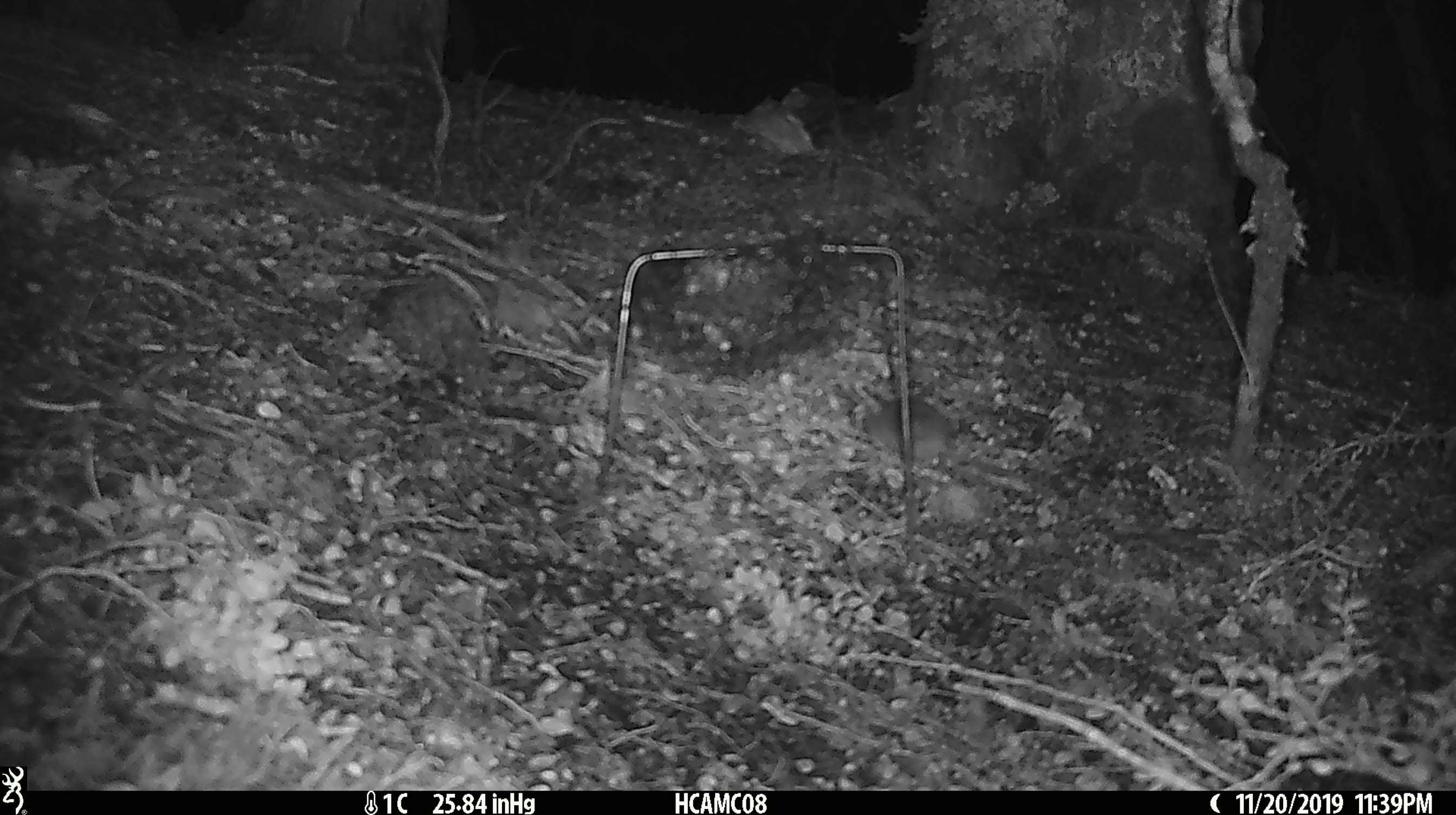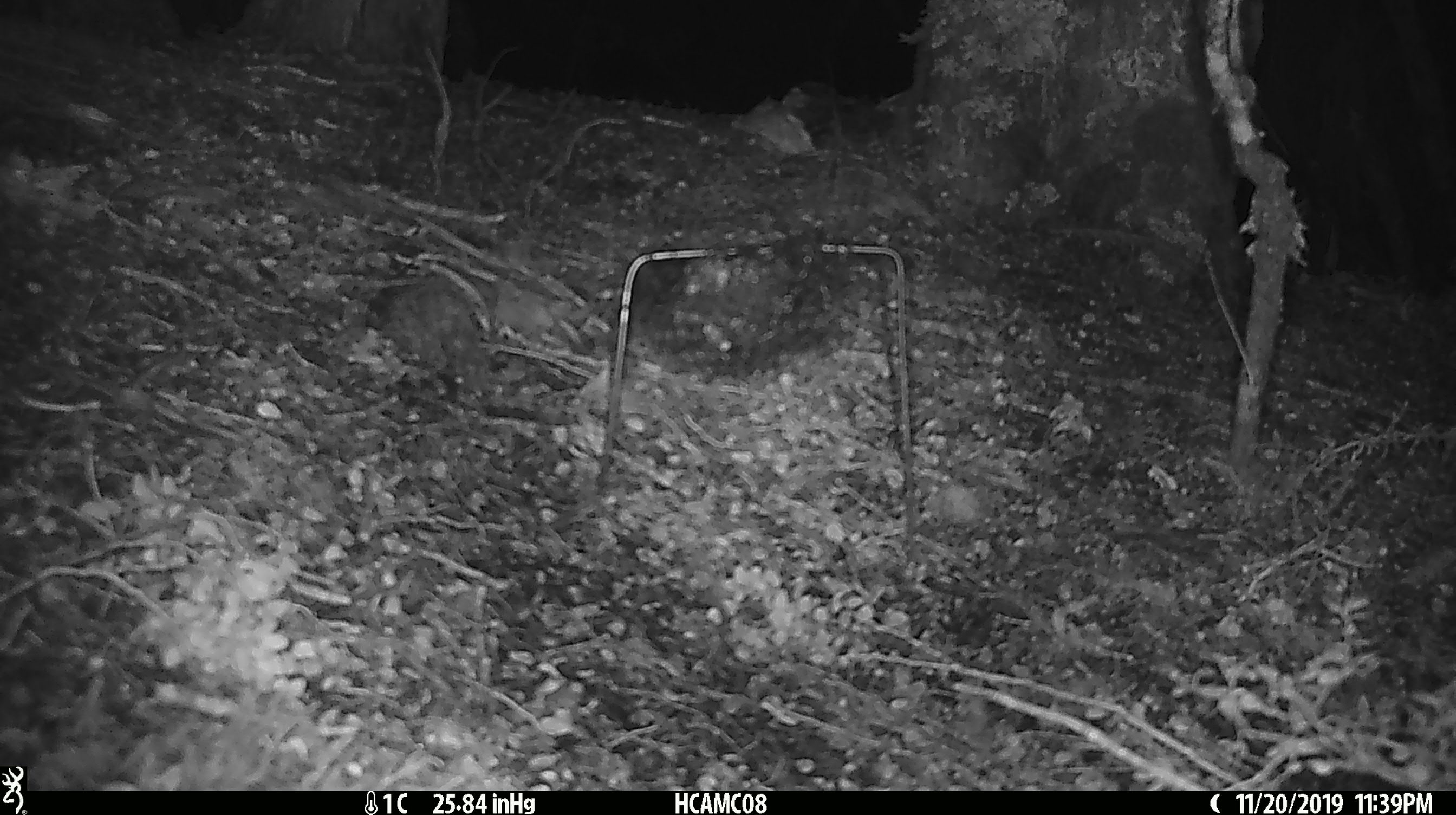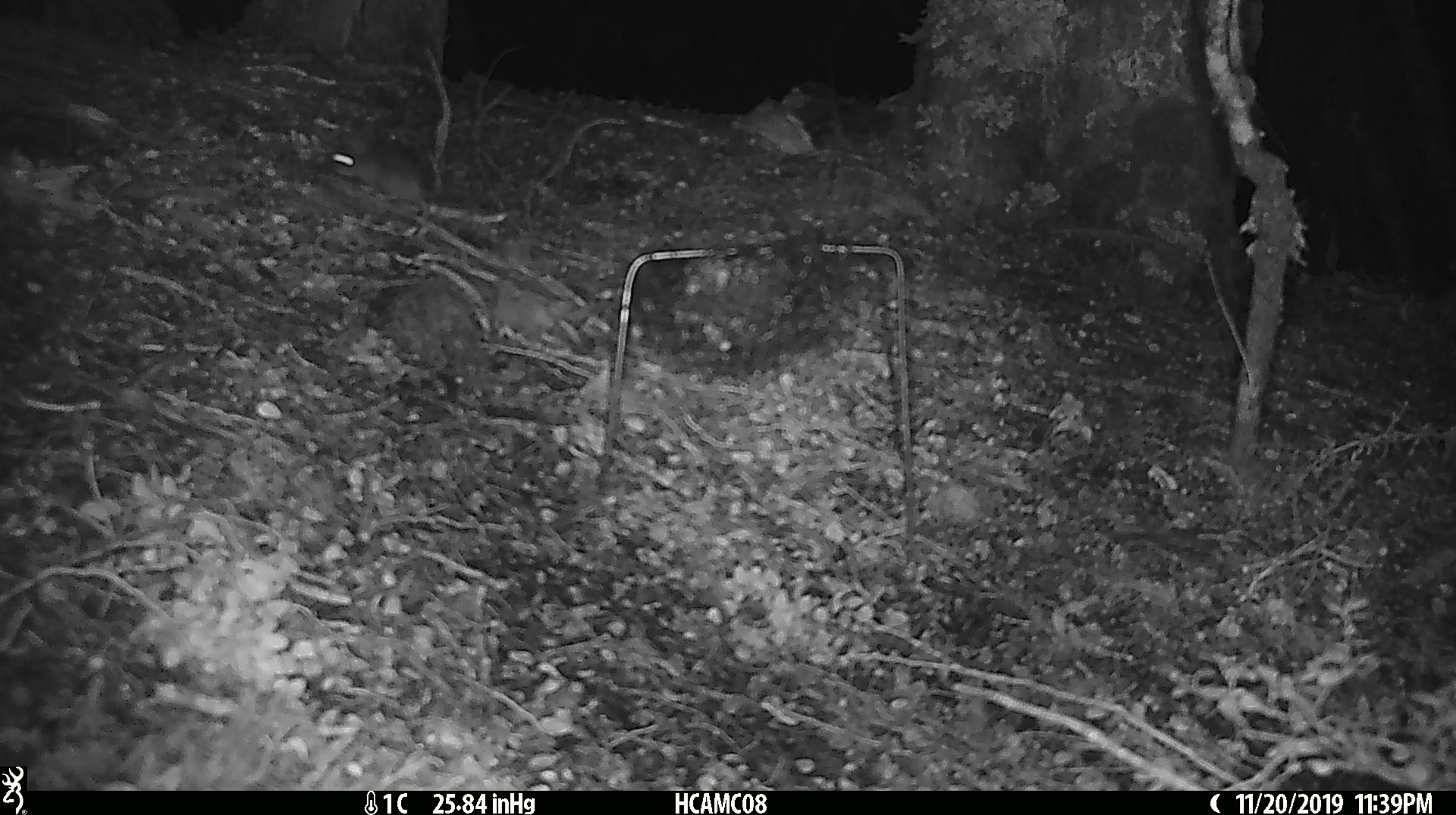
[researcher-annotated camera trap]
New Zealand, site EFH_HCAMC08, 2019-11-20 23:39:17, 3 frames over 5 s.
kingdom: Animalia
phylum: Chordata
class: Mammalia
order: Rodentia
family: Muridae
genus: Mus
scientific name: Mus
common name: mouse